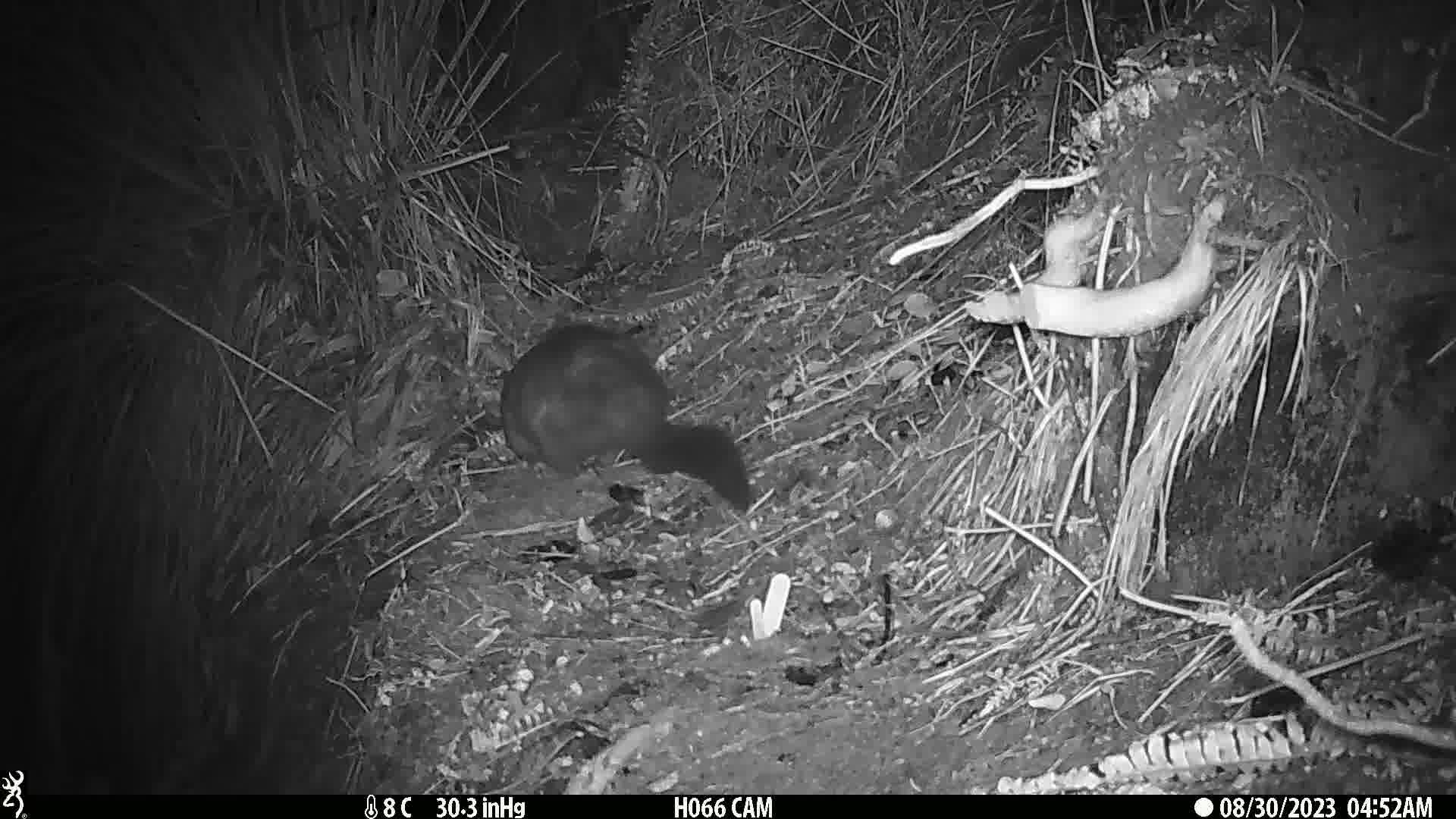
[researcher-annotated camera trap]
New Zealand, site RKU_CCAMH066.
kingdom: Animalia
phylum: Chordata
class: Mammalia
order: Diprotodontia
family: Phalangeridae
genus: Trichosurus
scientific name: Trichosurus vulpecula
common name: common brushtail possum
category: possum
Possum (common brushtail possum) (Trichosurus vulpecula).